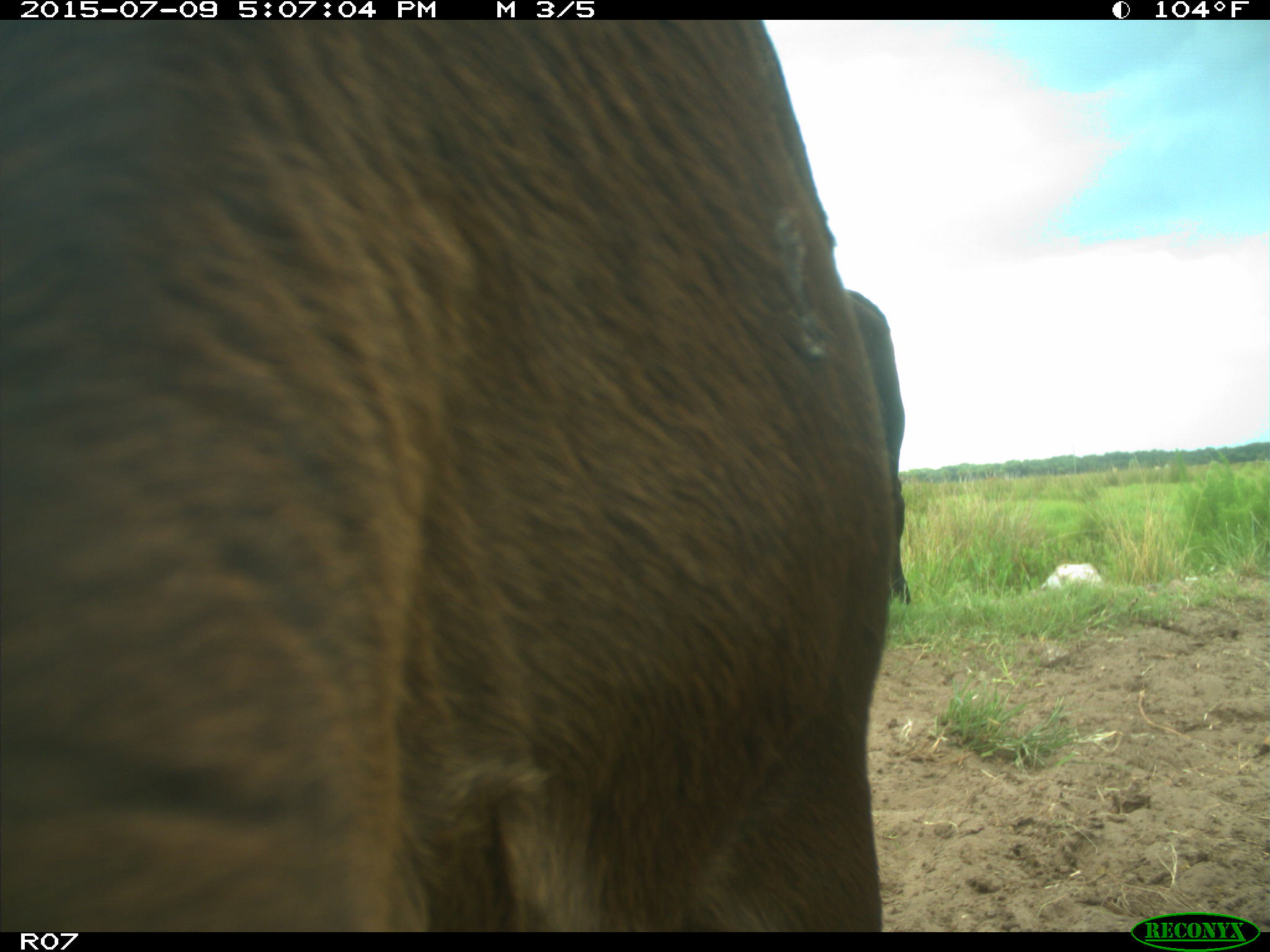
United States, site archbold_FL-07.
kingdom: Animalia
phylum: Chordata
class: Mammalia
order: Artiodactyla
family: Bovidae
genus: Bos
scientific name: Bos taurus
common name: domestic cow